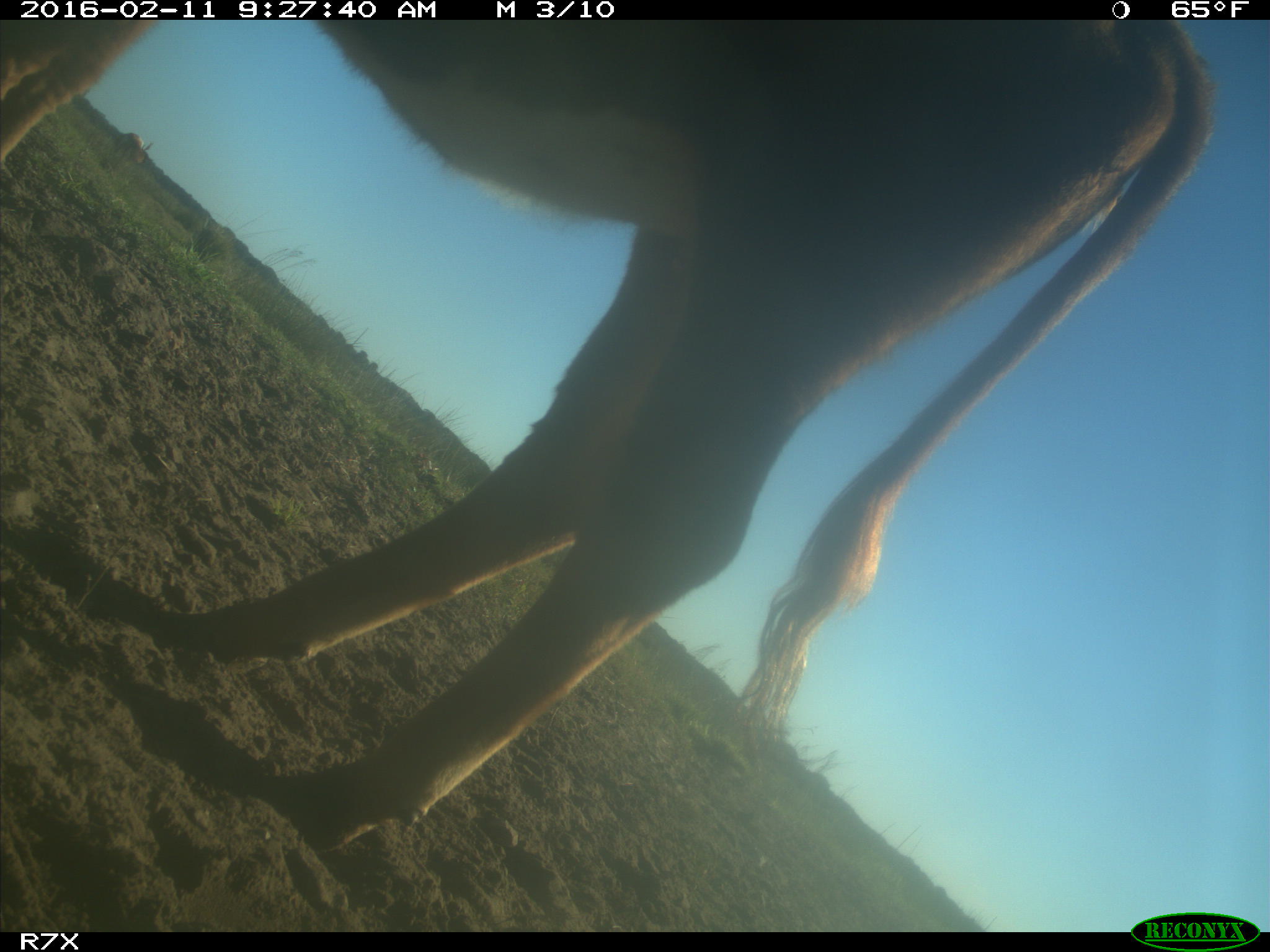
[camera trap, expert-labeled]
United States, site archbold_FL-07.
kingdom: Animalia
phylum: Chordata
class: Mammalia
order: Artiodactyla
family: Bovidae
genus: Bos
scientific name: Bos taurus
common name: domestic cow